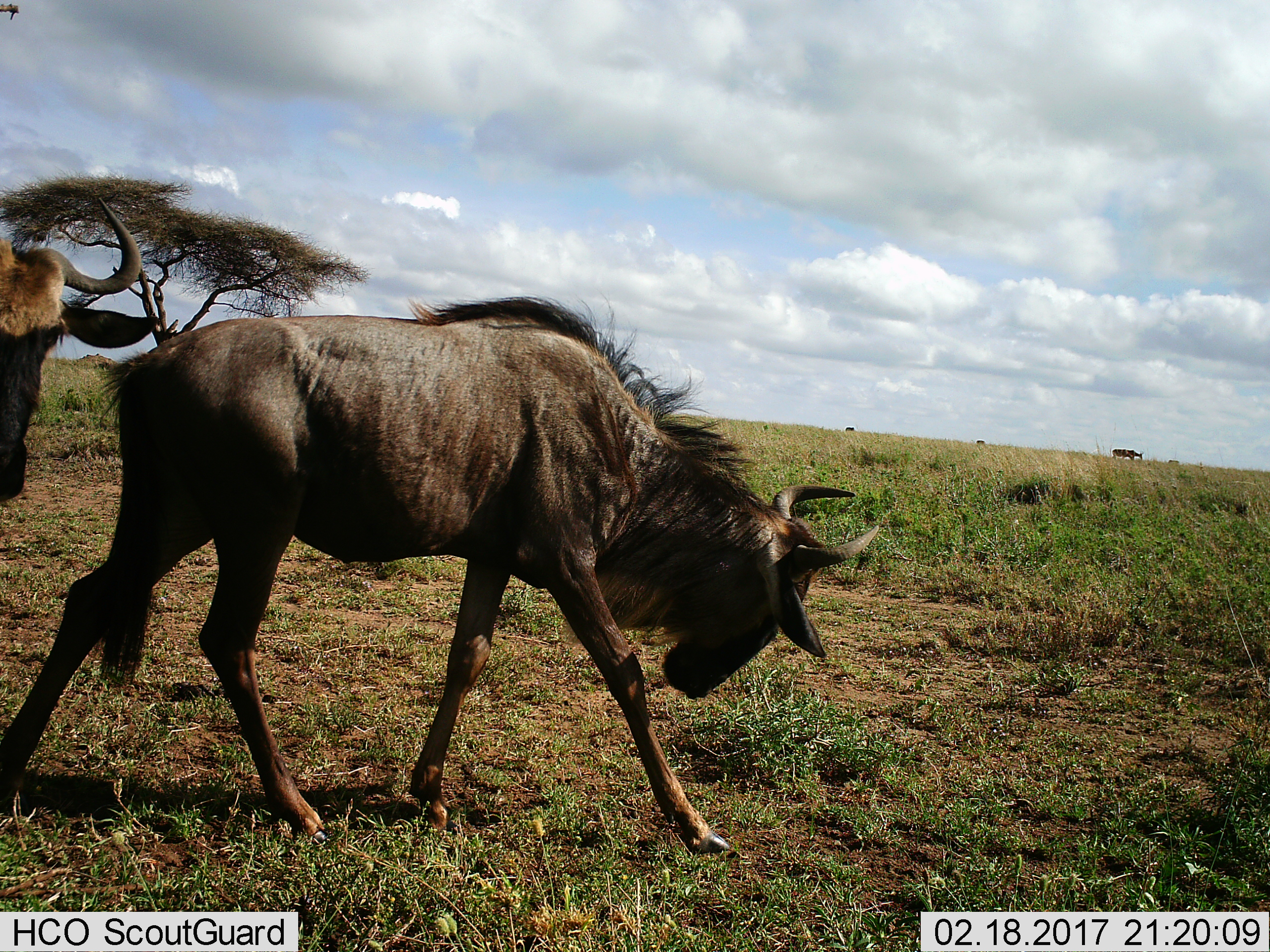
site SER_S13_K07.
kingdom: Animalia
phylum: Chordata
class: Mammalia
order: Artiodactyla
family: Bovidae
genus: Connochaetes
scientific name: Connochaetes taurinus taurinus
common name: blue wildebeest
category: wildebeestblue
Wildebeestblue (blue wildebeest) (Connochaetes taurinus taurinus), count 2. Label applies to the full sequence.